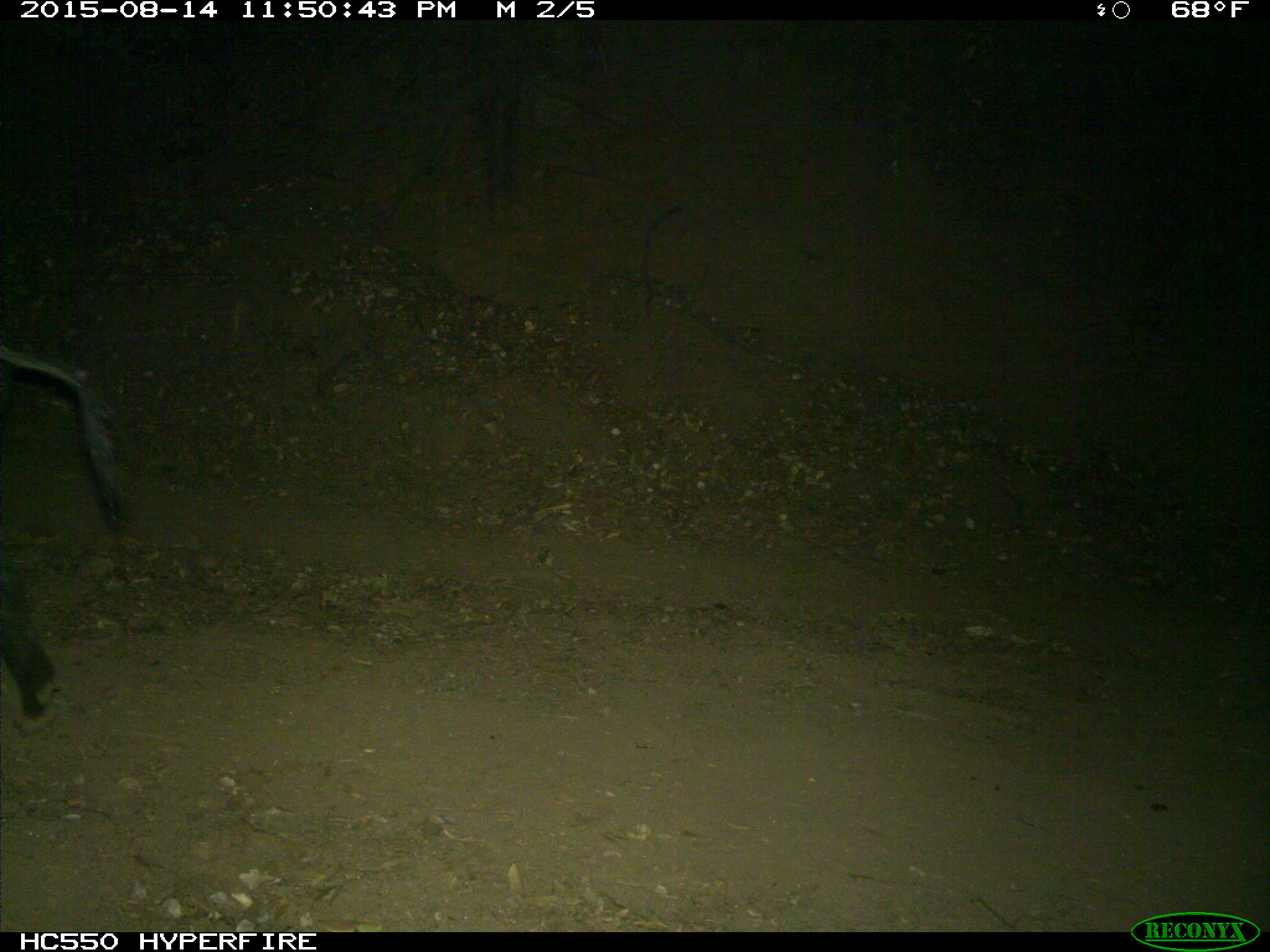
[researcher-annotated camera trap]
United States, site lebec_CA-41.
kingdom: Animalia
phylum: Chordata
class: Mammalia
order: Artiodactyla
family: Suidae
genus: Sus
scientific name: Sus scrofa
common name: wild boar